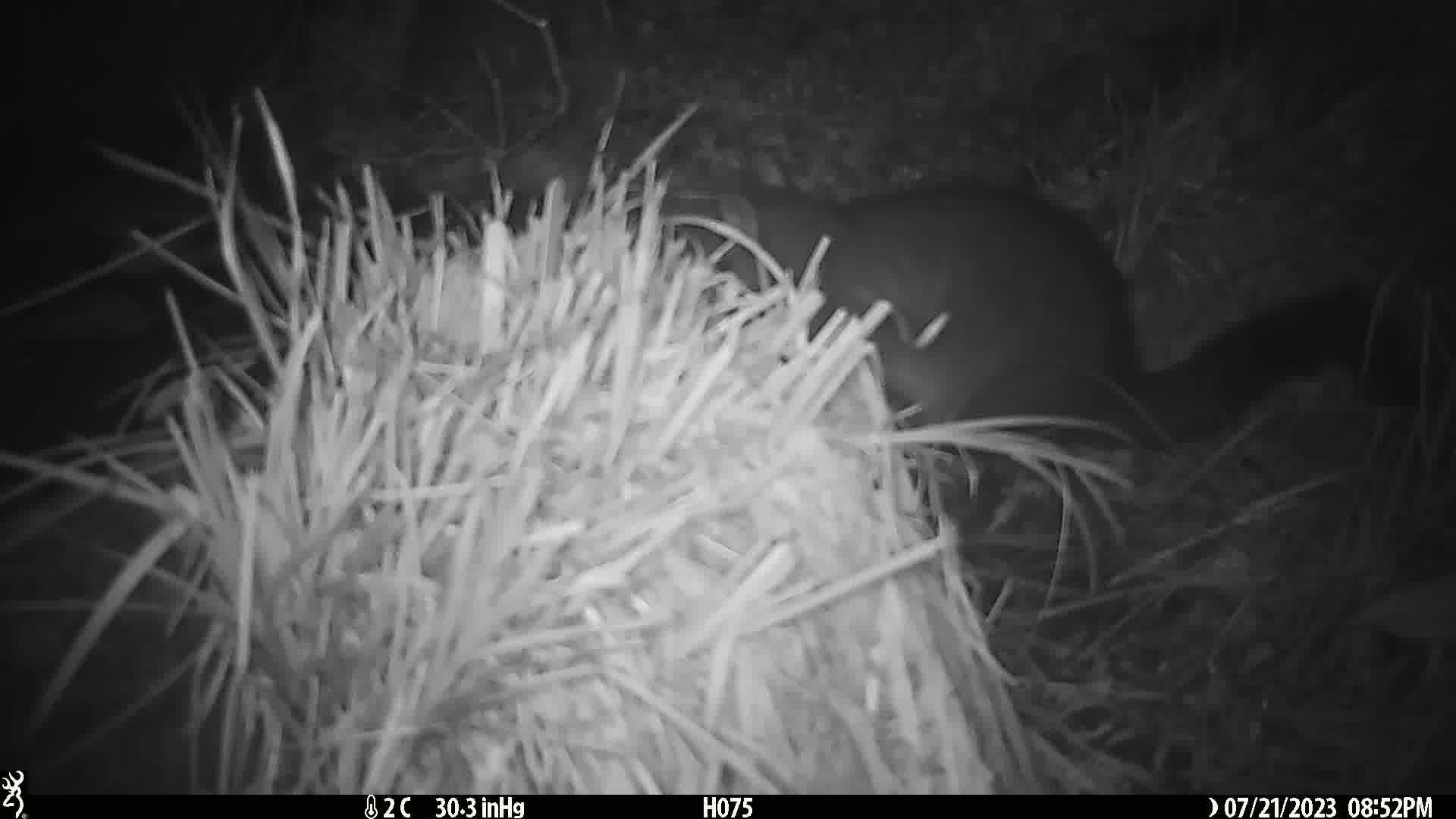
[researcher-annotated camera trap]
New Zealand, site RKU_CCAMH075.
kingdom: Animalia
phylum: Chordata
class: Mammalia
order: Diprotodontia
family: Phalangeridae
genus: Trichosurus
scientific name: Trichosurus vulpecula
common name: common brushtail possum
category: possum